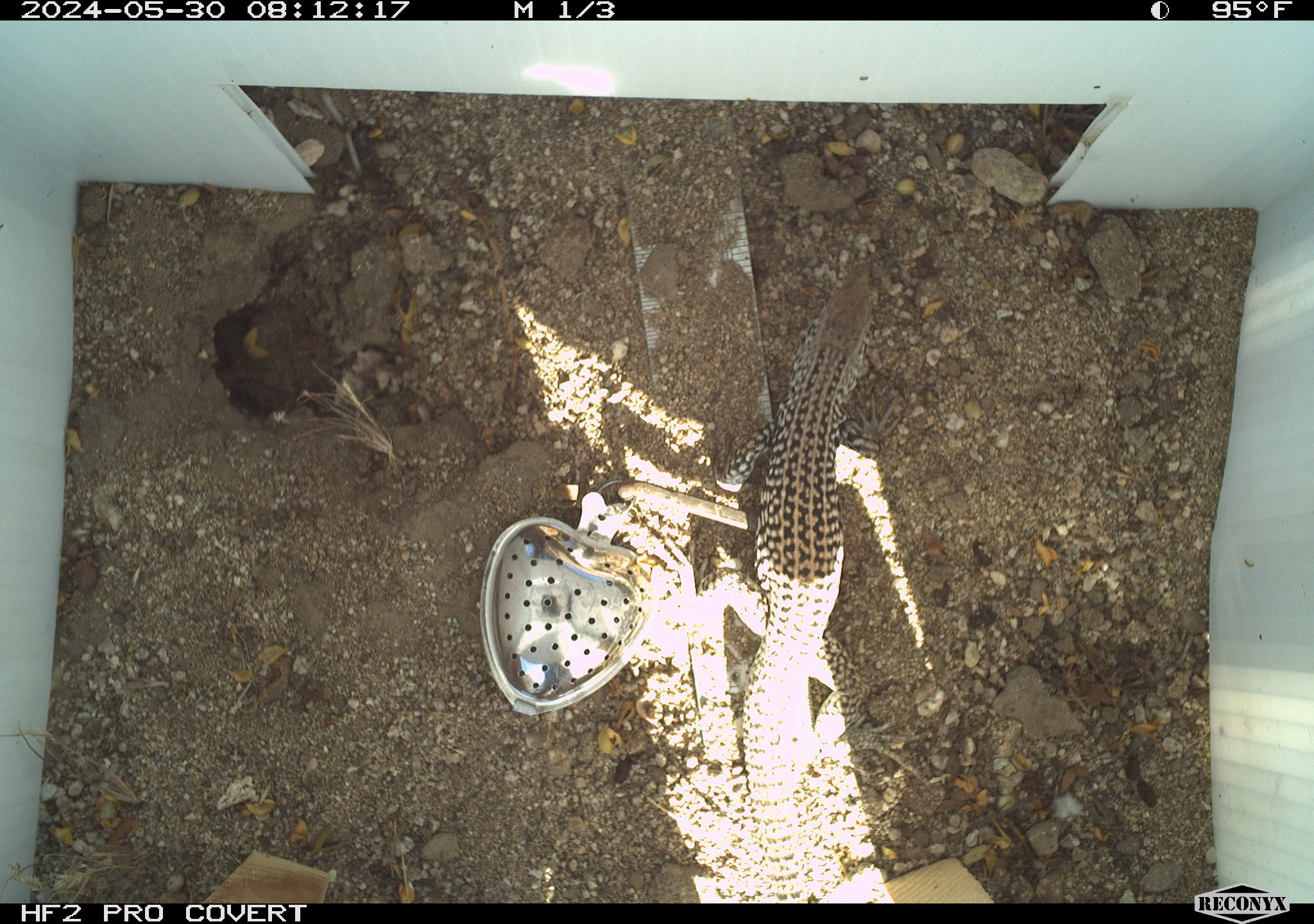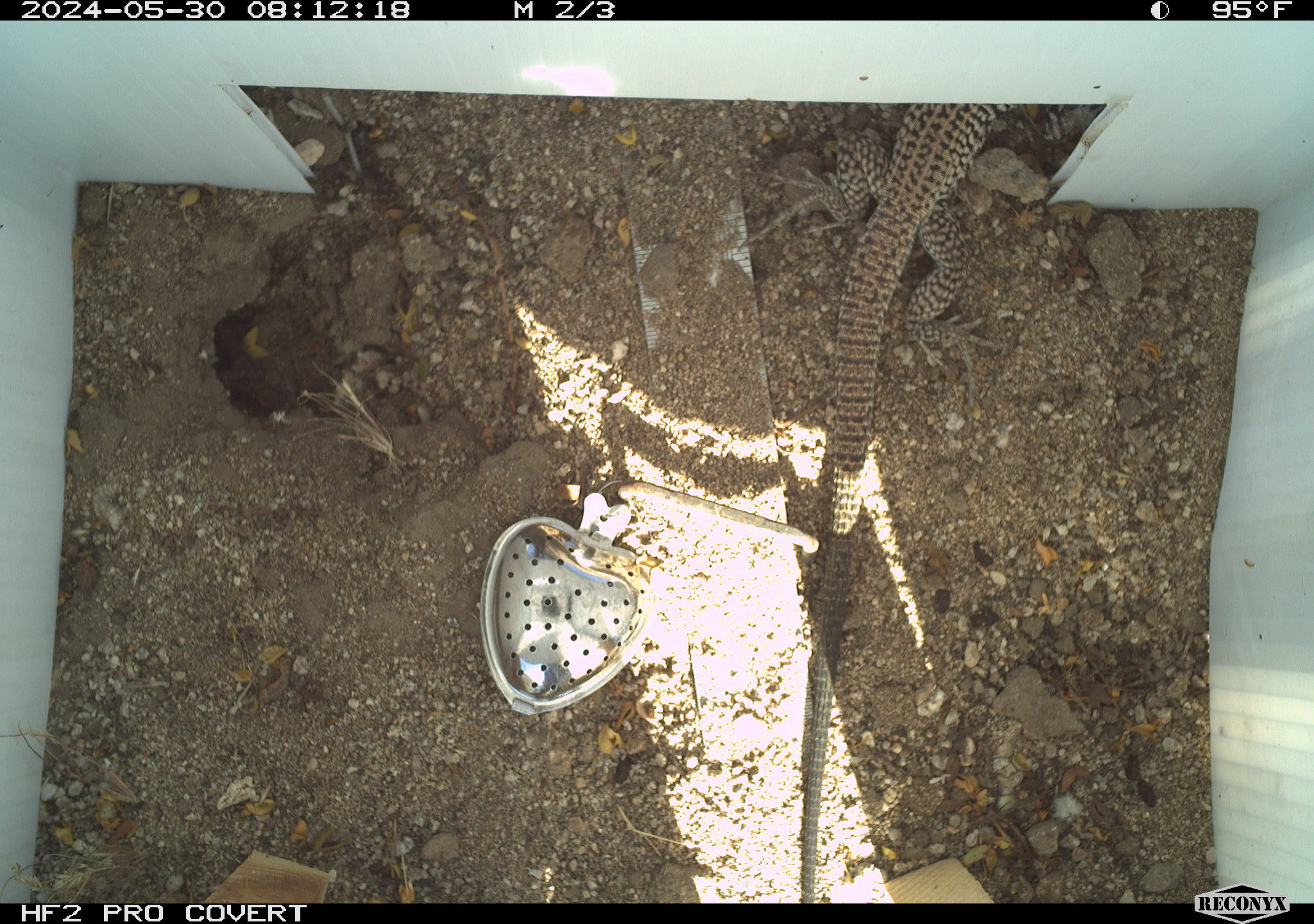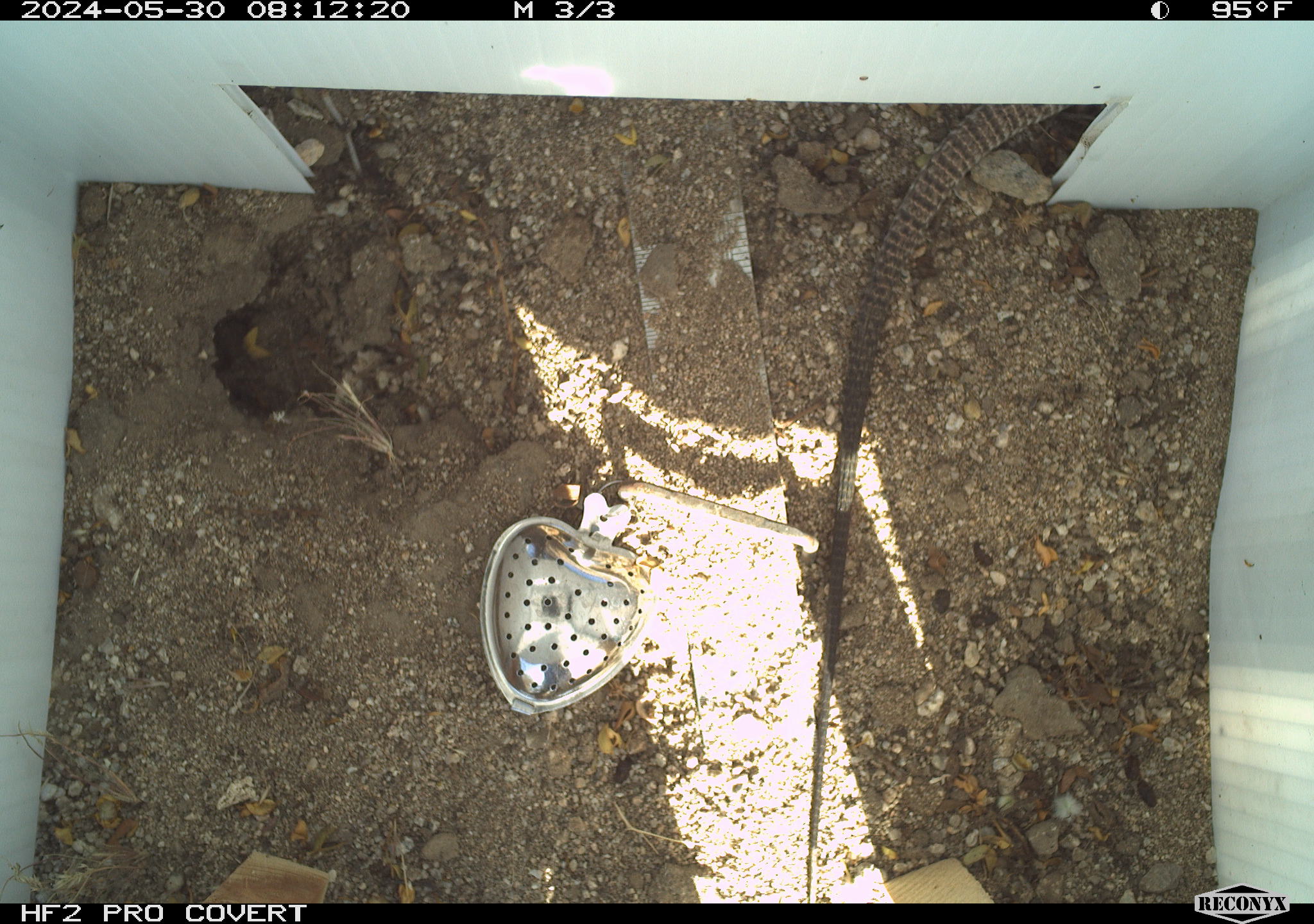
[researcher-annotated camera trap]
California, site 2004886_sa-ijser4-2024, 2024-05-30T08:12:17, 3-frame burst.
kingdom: Animalia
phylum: Chordata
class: Reptilia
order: Squamata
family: Teiidae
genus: Aspidoscelis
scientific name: Aspidoscelis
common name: whiptail lizards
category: aspidoscelis species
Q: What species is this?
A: Aspidoscelis species (whiptail lizards) (Aspidoscelis).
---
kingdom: Animalia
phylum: Chordata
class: Reptilia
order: Squamata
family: Teiidae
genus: Aspidoscelis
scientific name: Aspidoscelis tigris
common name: western whiptail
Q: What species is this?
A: Western whiptail (Aspidoscelis tigris).